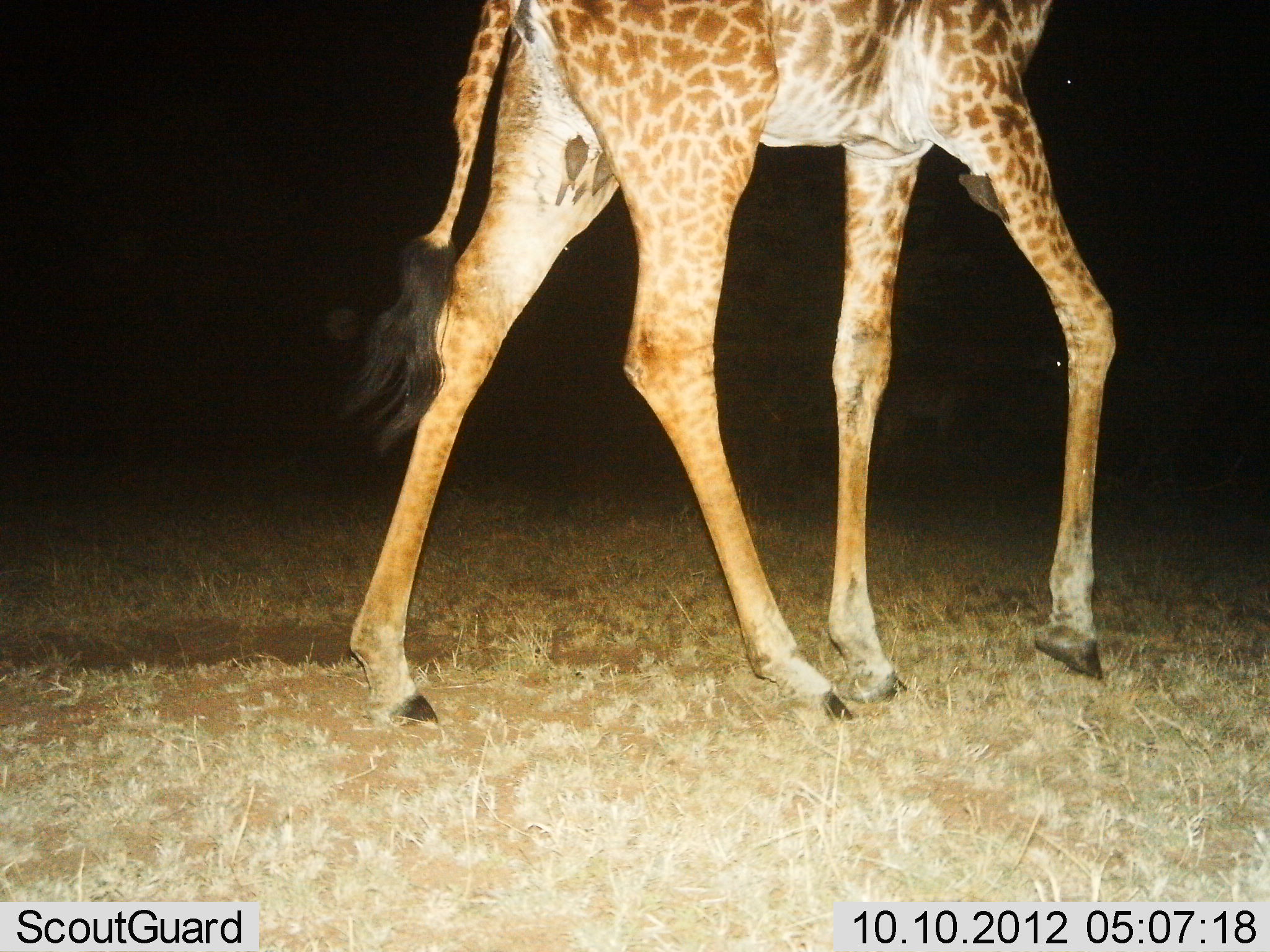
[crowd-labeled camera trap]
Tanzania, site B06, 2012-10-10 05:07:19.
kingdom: Animalia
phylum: Chordata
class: Mammalia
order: Artiodactyla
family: Giraffidae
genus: Giraffa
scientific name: Giraffa camelopardalis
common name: giraffe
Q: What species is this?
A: Giraffe (Giraffa camelopardalis).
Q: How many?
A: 1.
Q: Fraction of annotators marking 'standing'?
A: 8%.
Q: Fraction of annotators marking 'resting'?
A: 0%.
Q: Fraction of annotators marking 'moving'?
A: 92%.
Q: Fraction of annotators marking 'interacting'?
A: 0%.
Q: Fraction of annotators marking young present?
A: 0%.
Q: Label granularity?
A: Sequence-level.